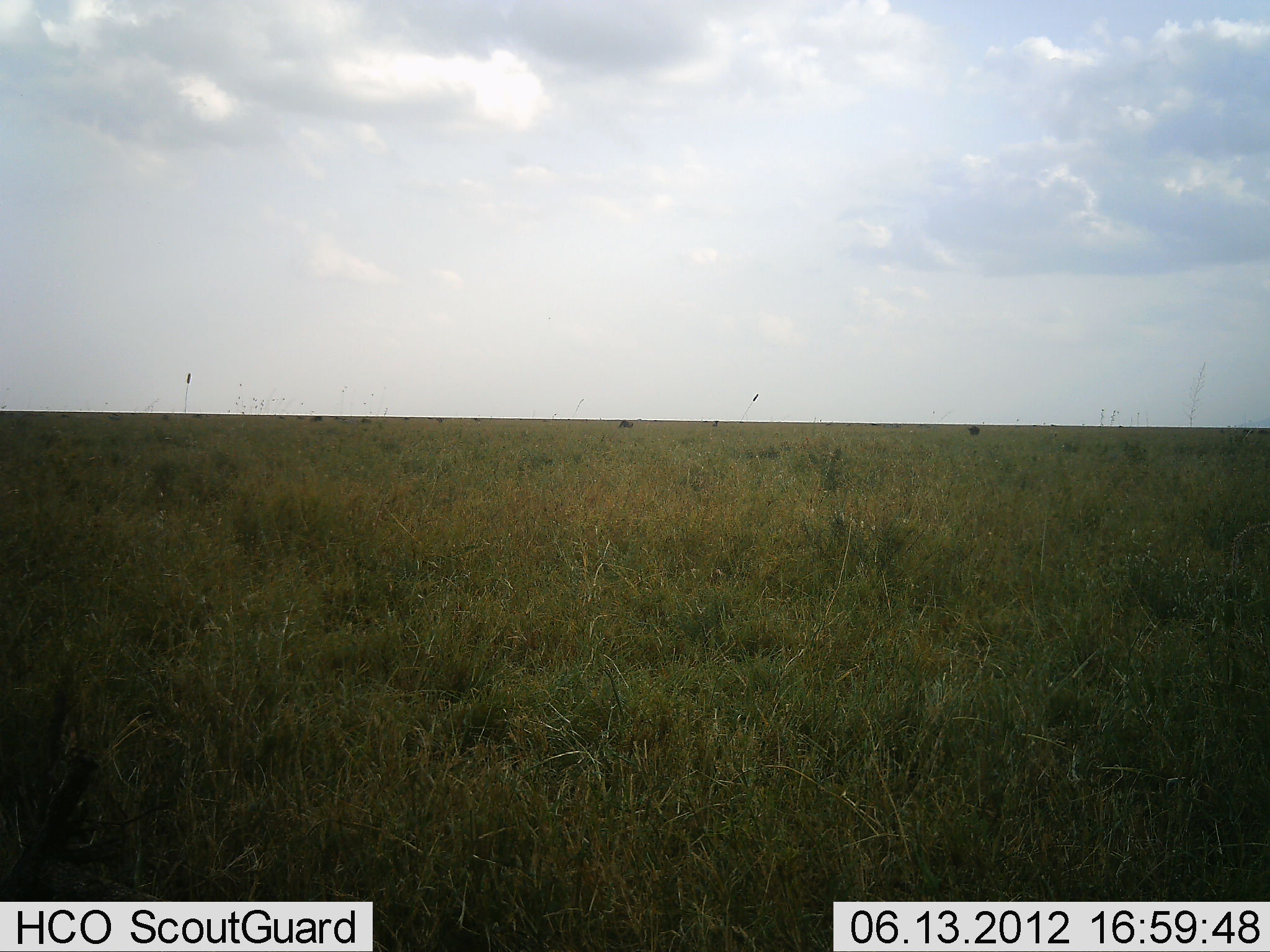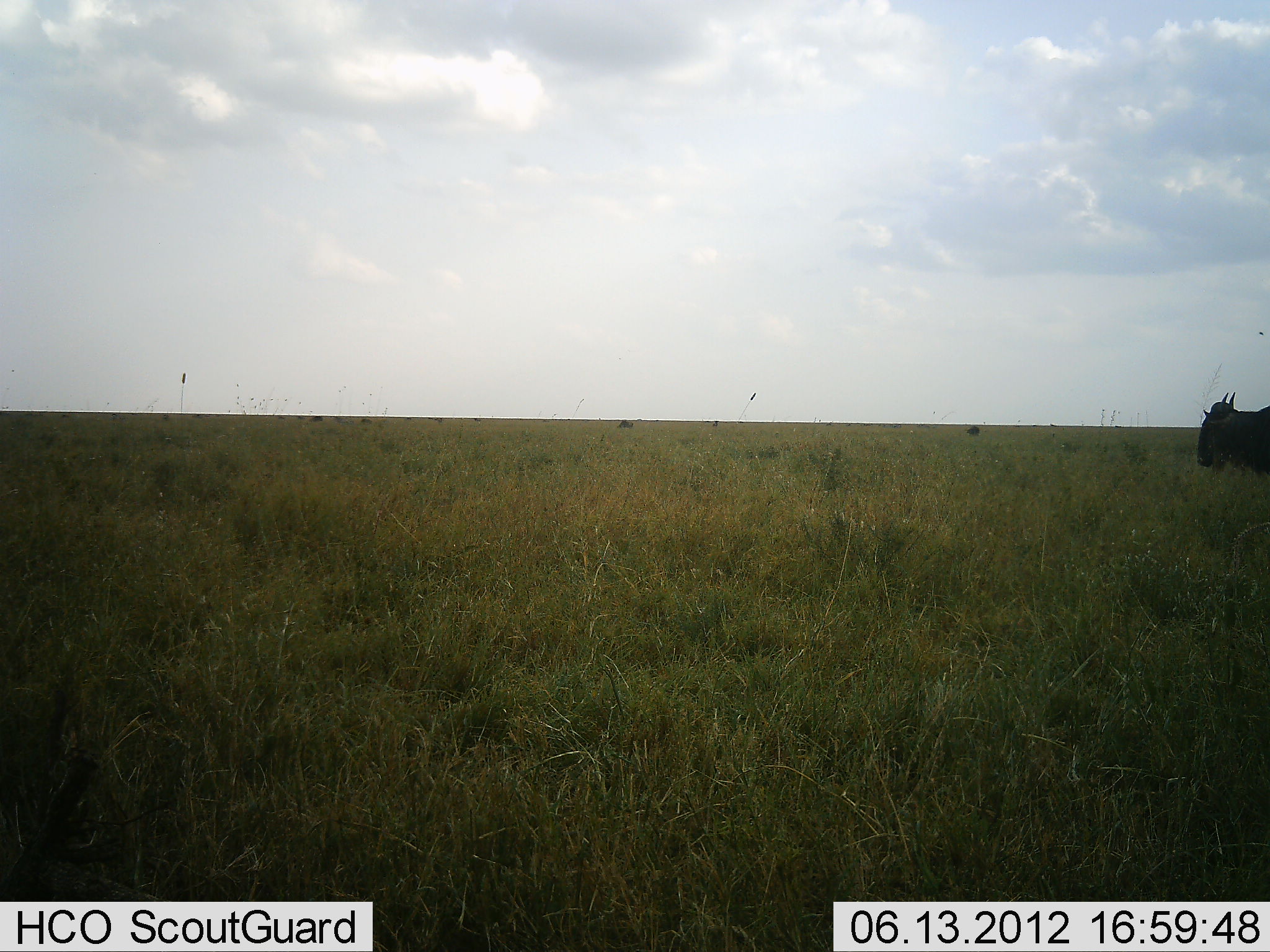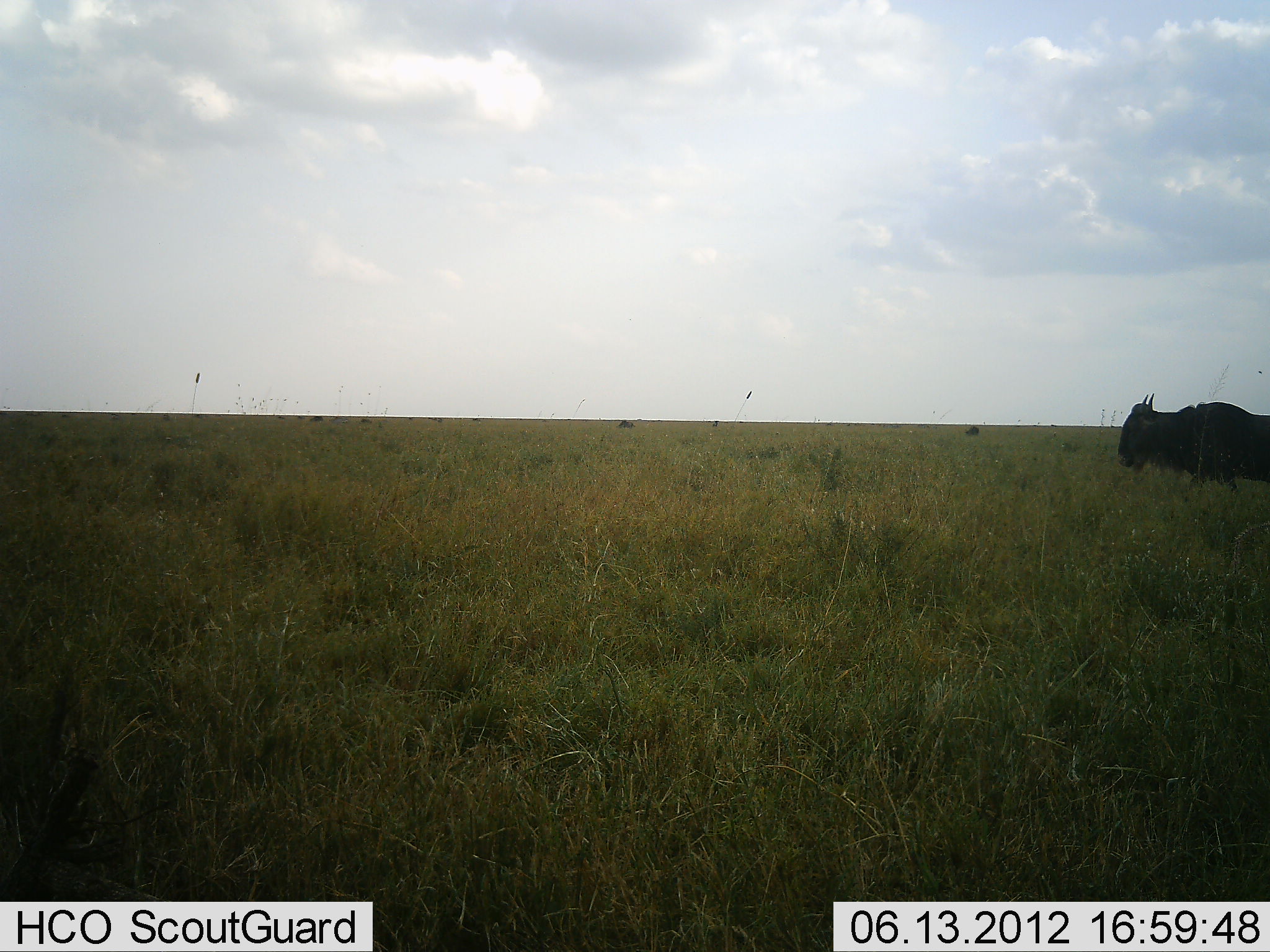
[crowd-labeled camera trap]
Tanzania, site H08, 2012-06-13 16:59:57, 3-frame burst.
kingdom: Animalia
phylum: Chordata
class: Mammalia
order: Artiodactyla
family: Bovidae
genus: Connochaetes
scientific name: Connochaetes taurinus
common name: blue wildebeest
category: wildebeest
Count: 1.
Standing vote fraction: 0%.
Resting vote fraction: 0%.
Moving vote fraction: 100%.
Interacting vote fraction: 0%.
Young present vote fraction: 0%.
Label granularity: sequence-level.